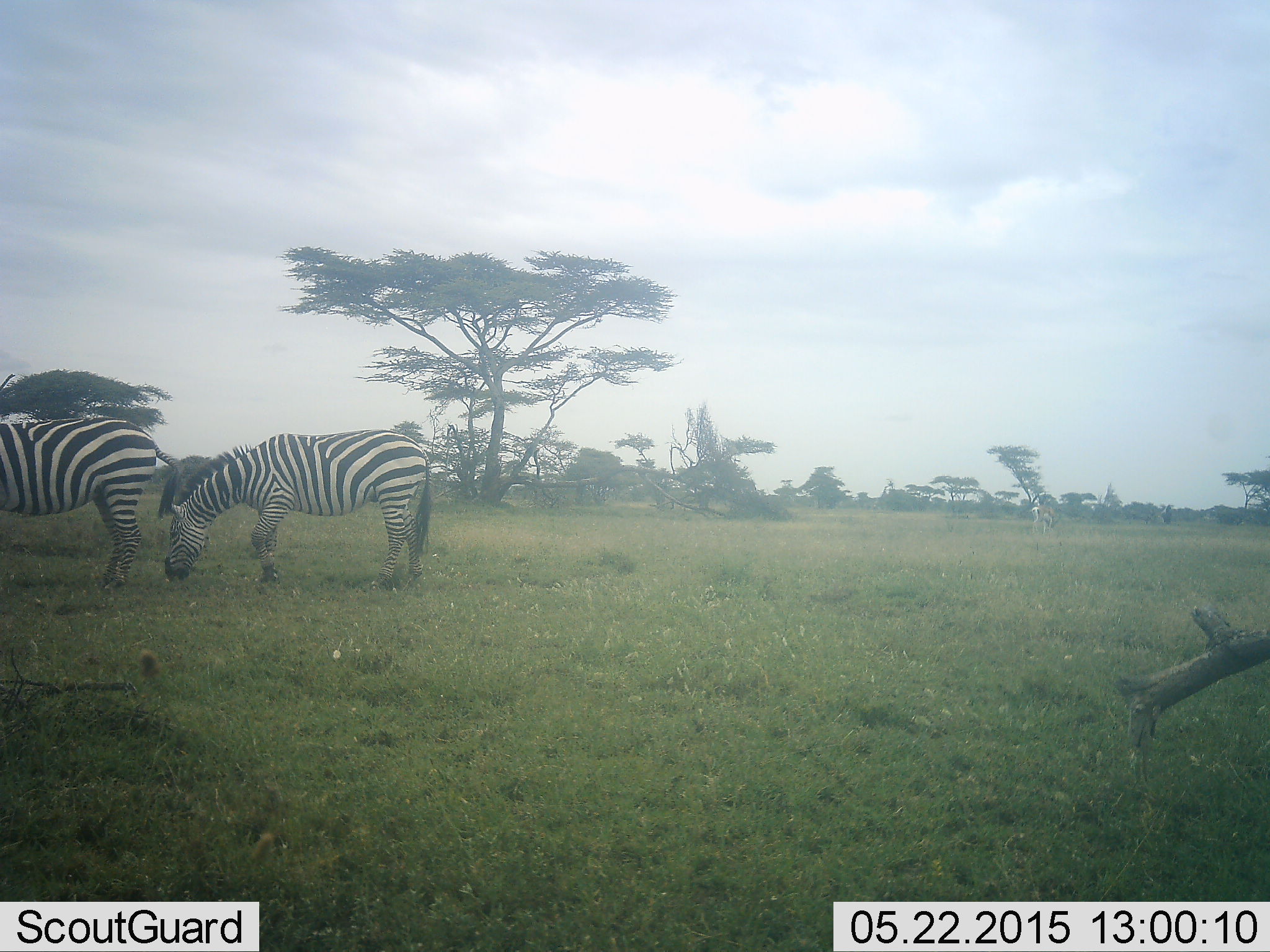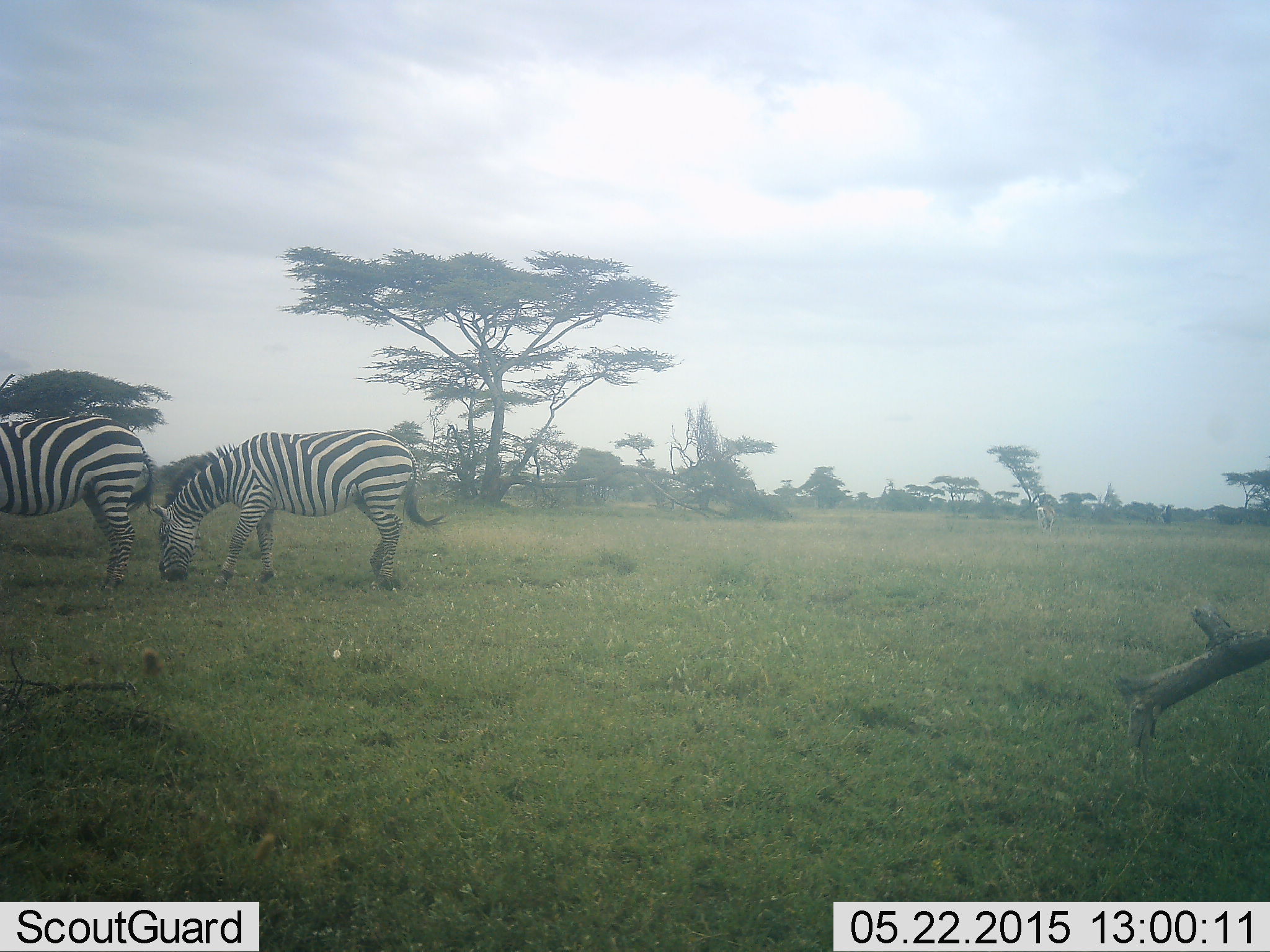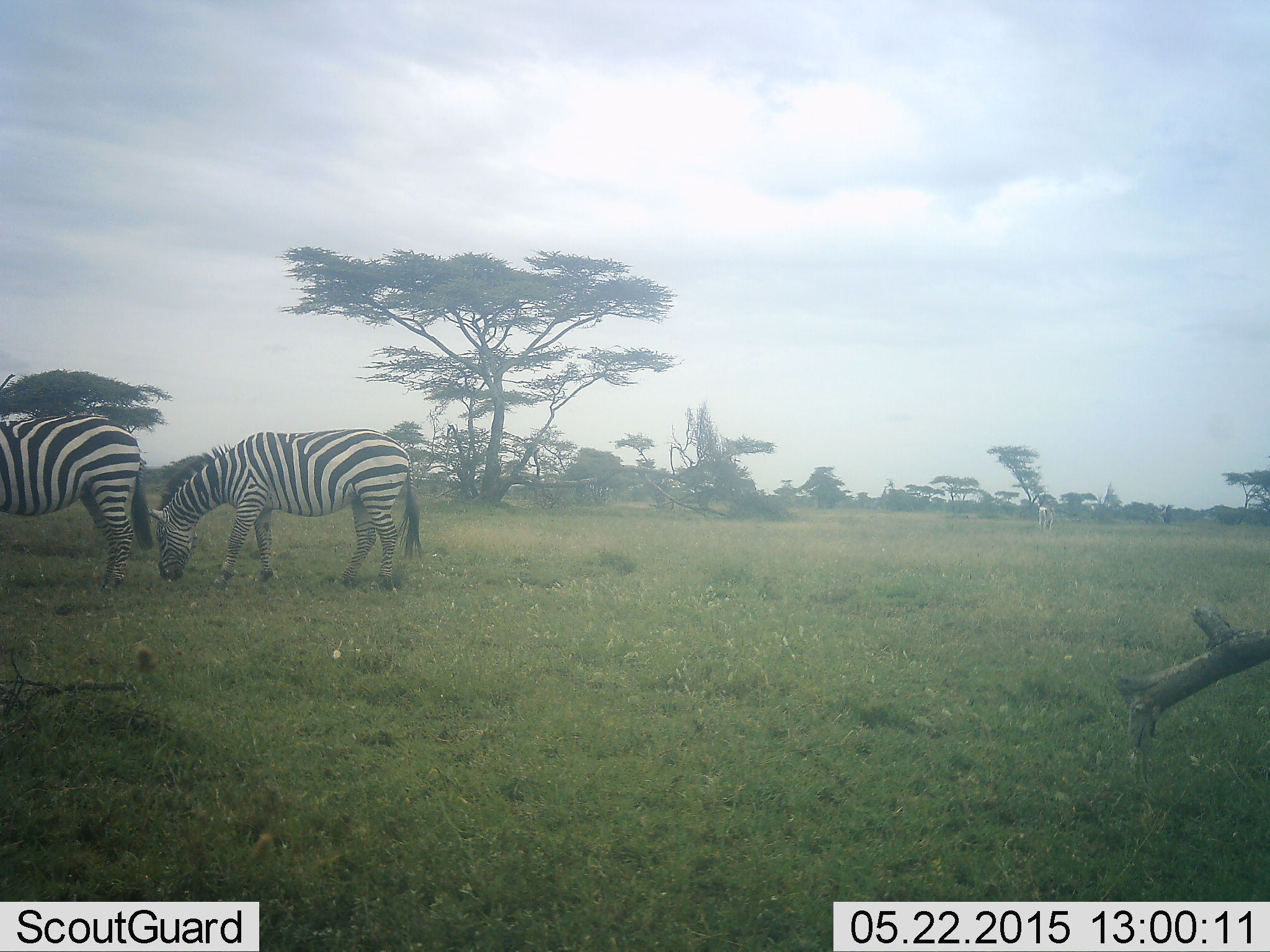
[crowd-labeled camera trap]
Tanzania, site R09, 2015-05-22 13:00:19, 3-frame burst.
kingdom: Animalia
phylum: Chordata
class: Mammalia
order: Perissodactyla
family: Equidae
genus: Equus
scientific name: Equus quagga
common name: plains zebra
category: zebra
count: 2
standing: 27%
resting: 0%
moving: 0%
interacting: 0%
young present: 0%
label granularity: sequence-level